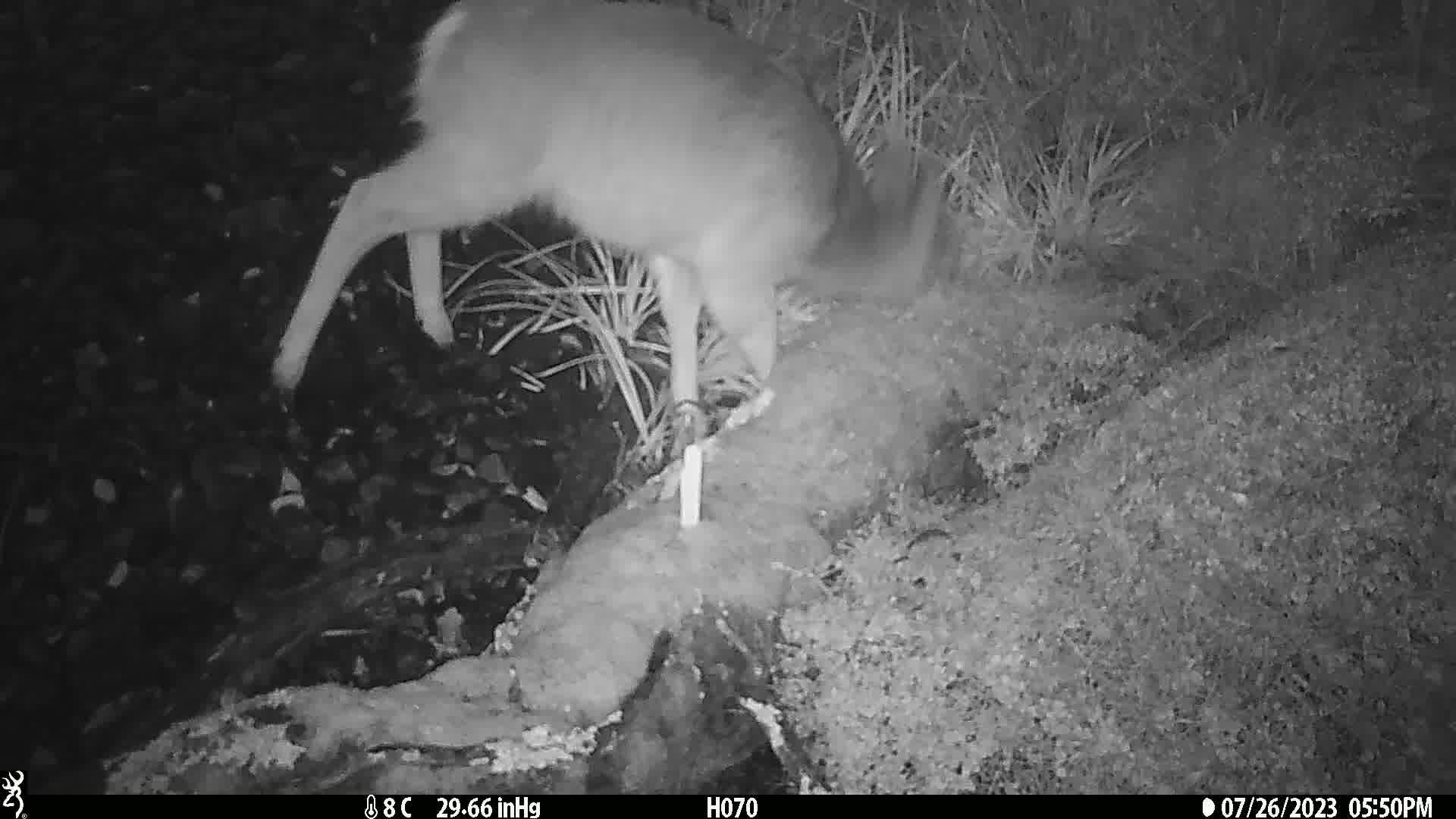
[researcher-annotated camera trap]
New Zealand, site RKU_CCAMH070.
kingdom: Animalia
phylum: Chordata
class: Mammalia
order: Artiodactyla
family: Cervidae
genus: Odocoileus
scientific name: Odocoileus virginianus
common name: white-tailed deer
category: white tailed deer